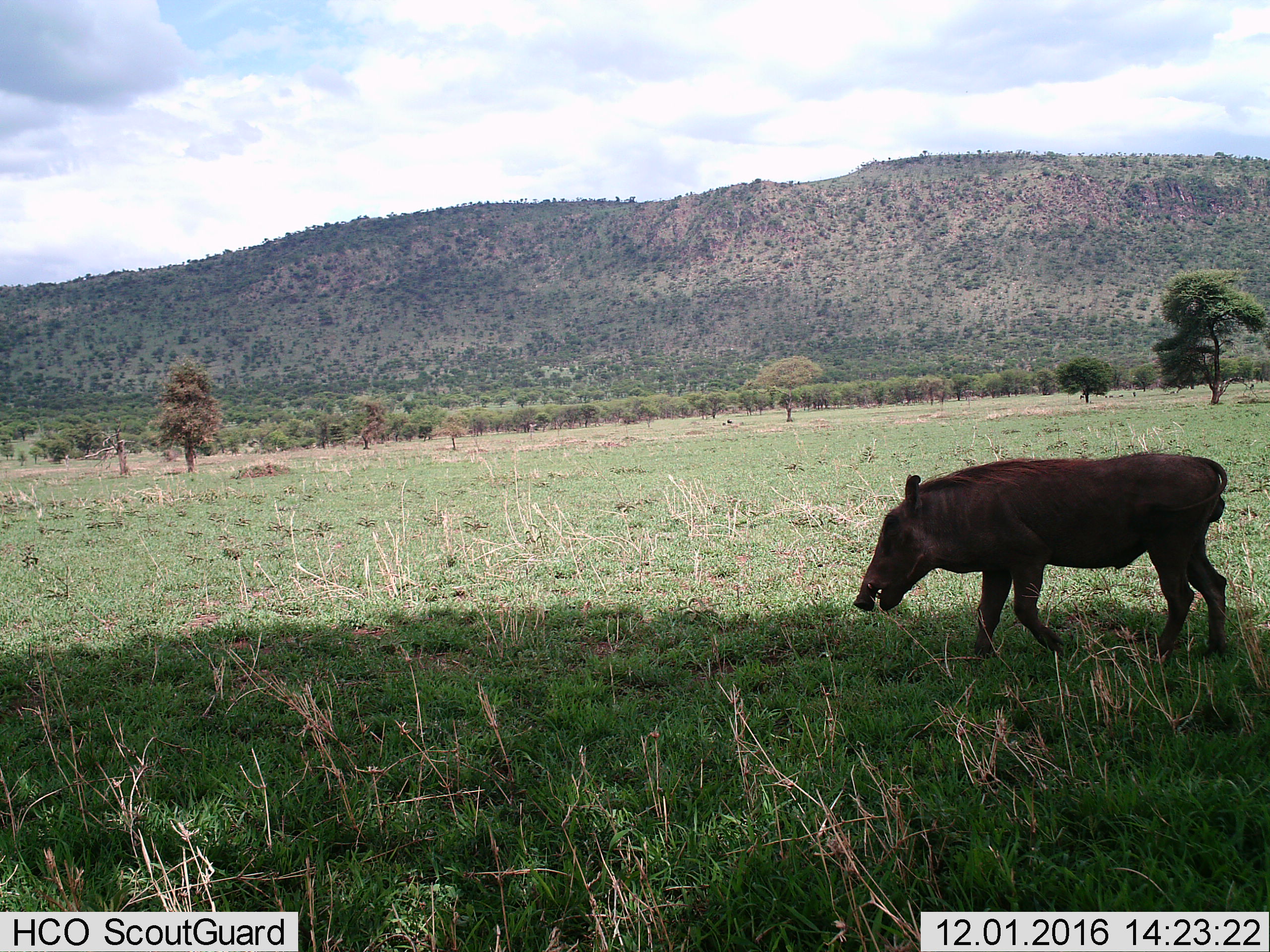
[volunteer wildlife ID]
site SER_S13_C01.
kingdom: Animalia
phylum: Chordata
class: Mammalia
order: Artiodactyla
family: Suidae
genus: Phacochoerus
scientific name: Phacochoerus africanus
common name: warthog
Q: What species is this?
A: Warthog (Phacochoerus africanus).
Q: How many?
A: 1.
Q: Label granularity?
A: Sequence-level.